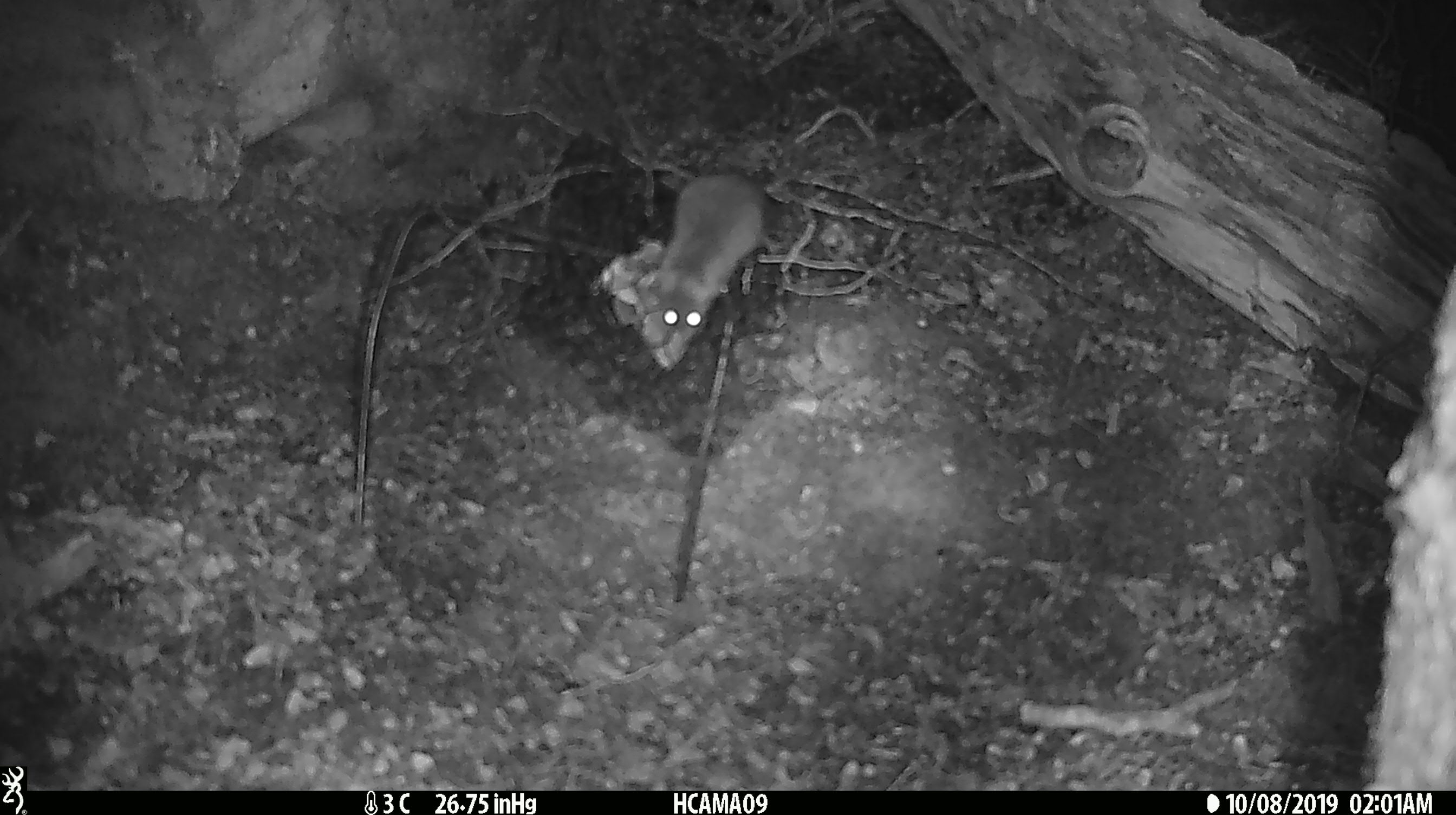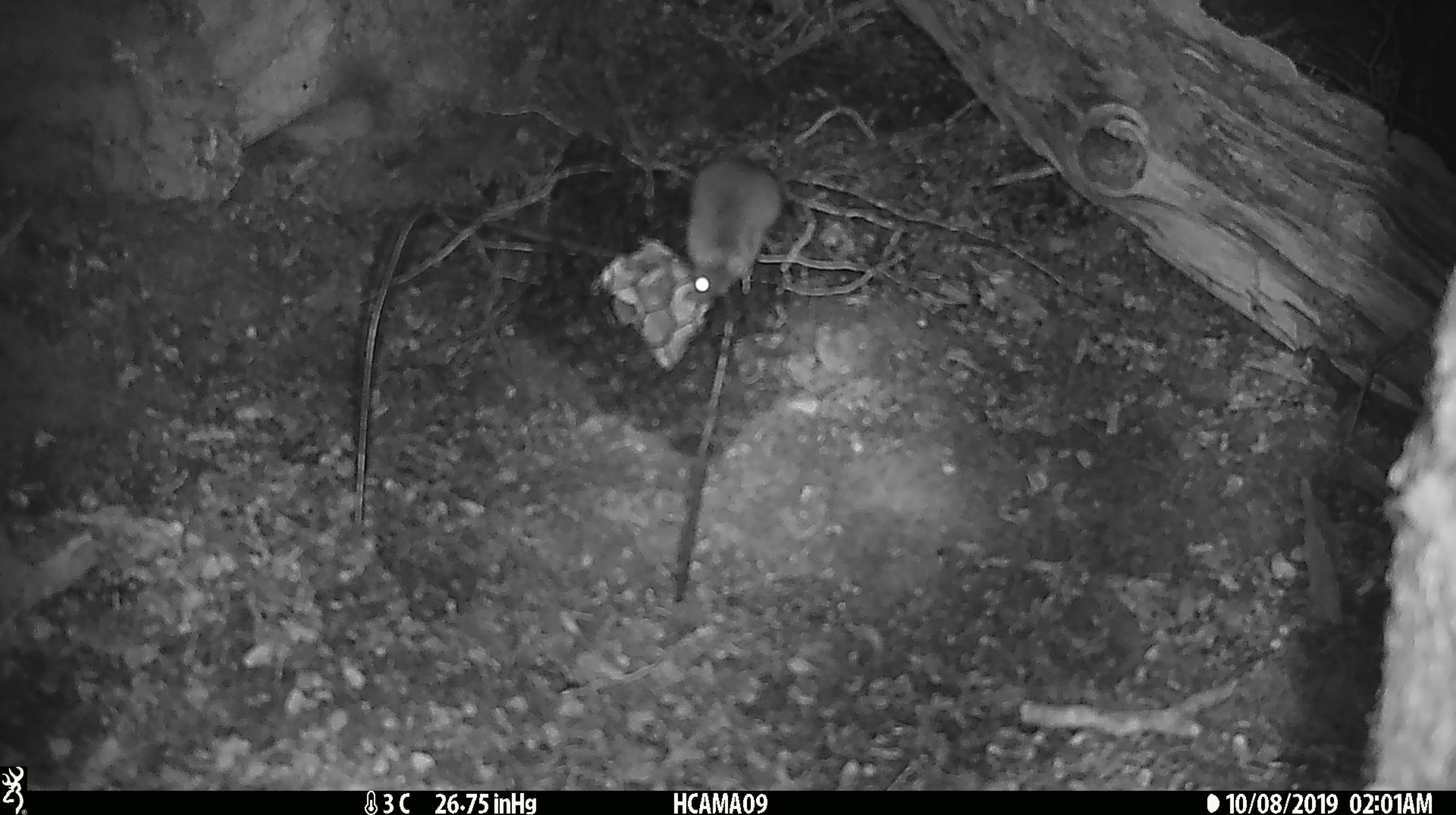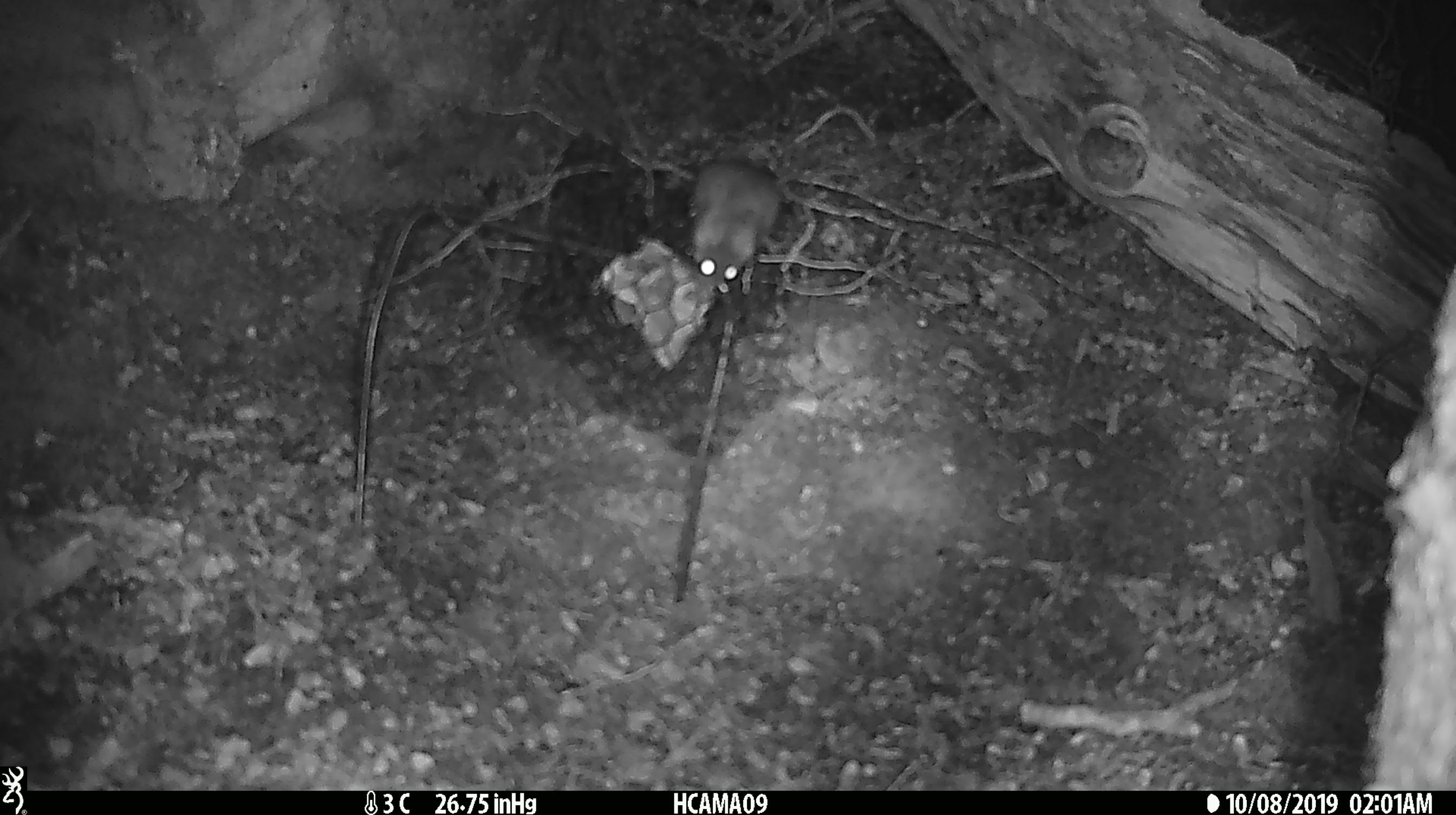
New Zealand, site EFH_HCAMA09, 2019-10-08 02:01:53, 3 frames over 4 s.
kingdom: Animalia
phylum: Chordata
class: Mammalia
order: Rodentia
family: Muridae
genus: Mus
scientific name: Mus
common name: mouse